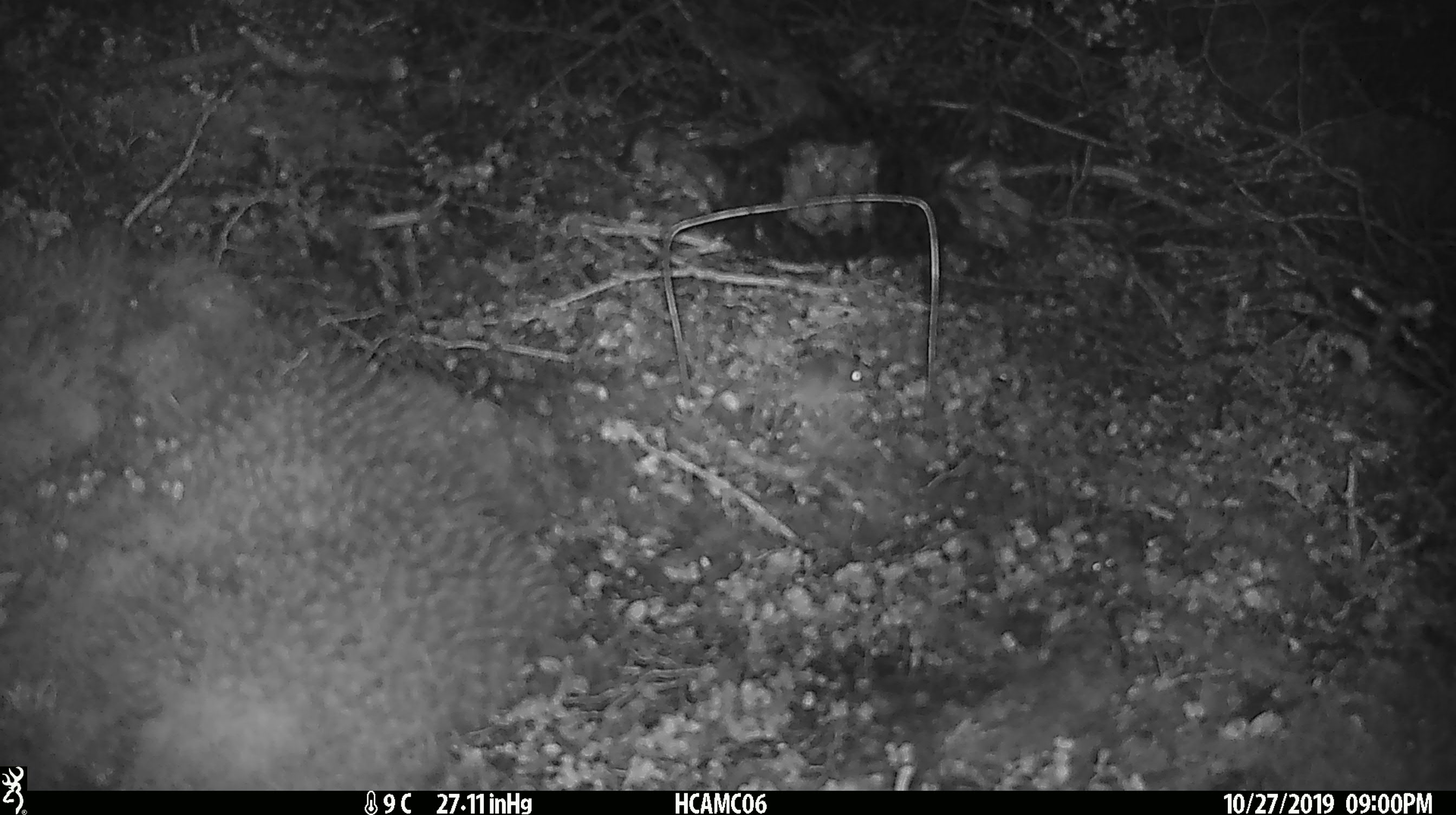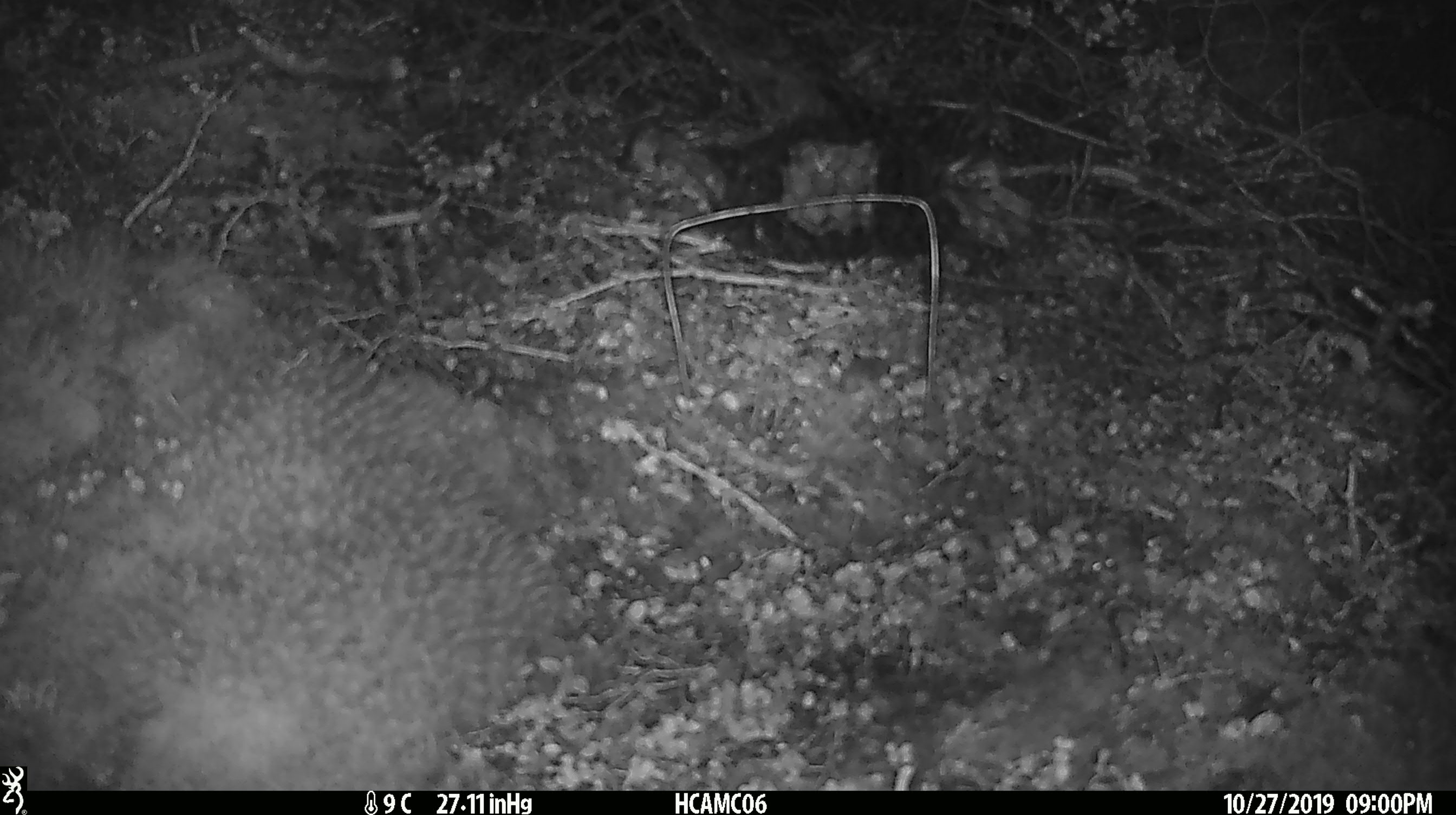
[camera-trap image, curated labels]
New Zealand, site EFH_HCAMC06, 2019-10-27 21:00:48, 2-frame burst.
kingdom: Animalia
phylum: Chordata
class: Mammalia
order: Rodentia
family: Muridae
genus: Mus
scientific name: Mus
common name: mouse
Mouse (Mus).